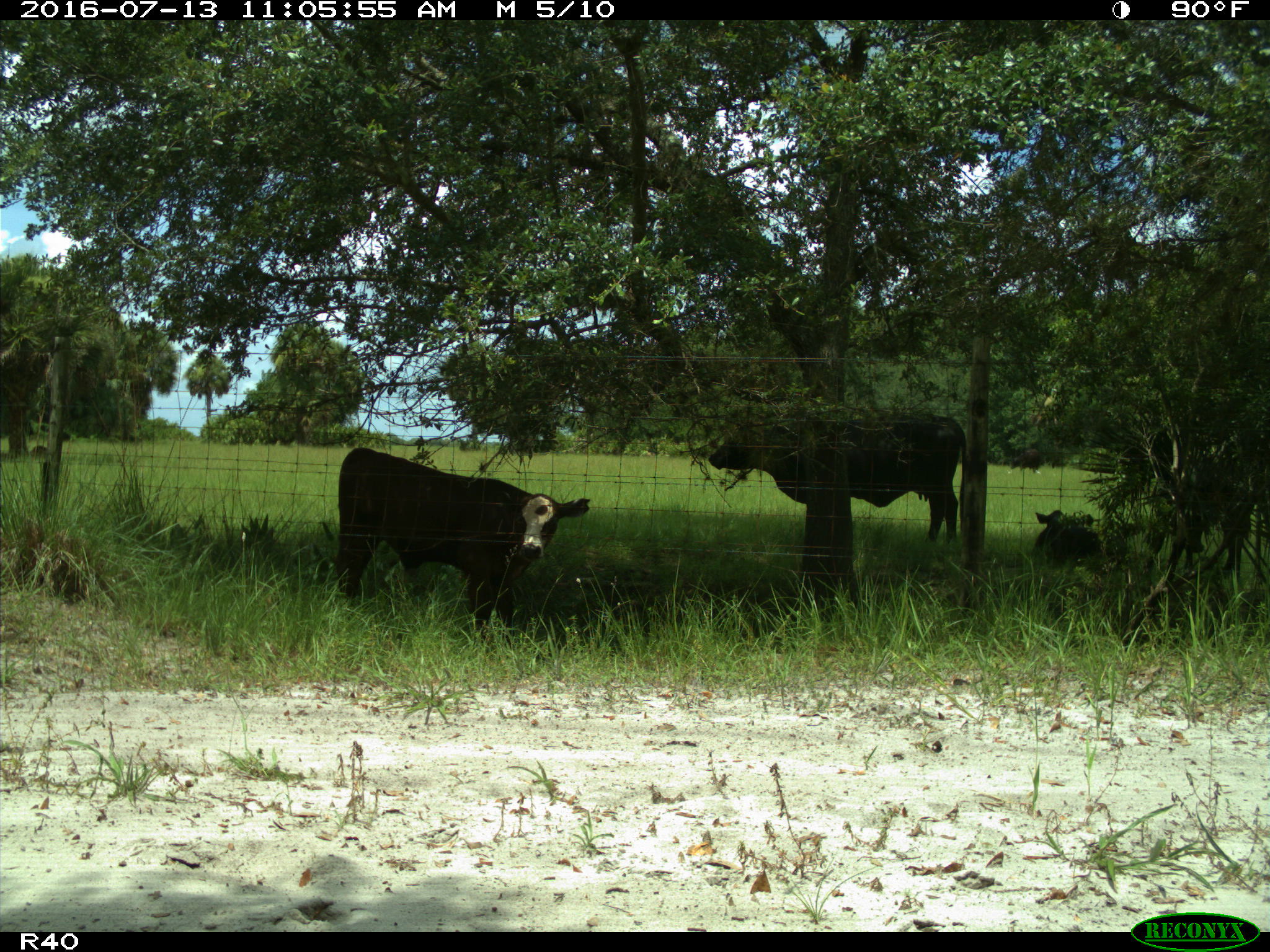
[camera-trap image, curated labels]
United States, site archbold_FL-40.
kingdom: Animalia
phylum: Chordata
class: Mammalia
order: Artiodactyla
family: Bovidae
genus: Bos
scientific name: Bos taurus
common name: domestic cow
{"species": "Bos taurus (domestic cow)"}